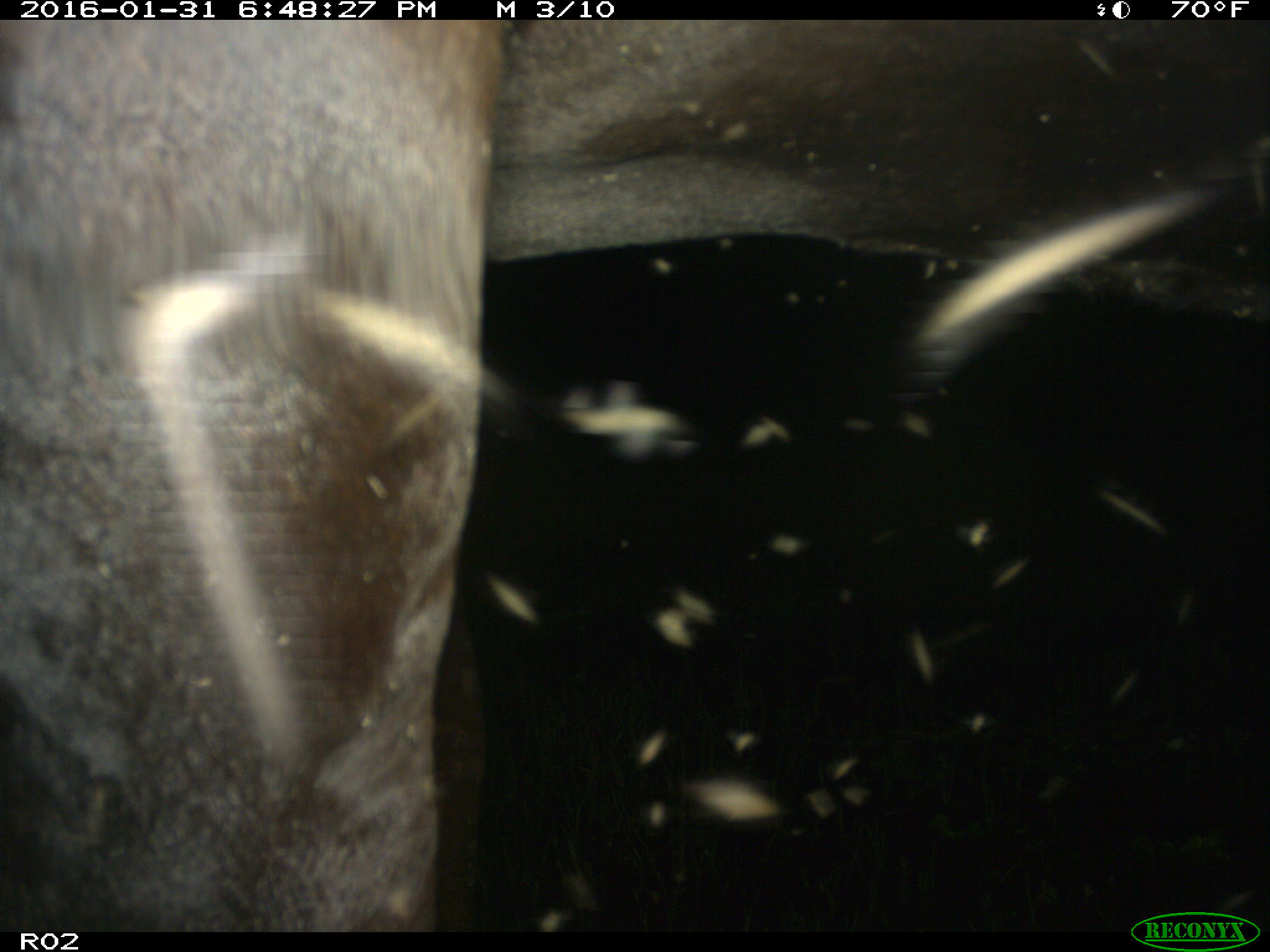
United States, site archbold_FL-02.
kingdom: Animalia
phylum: Chordata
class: Mammalia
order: Artiodactyla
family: Bovidae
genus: Bos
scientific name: Bos taurus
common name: domestic cow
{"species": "Bos taurus (domestic cow)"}